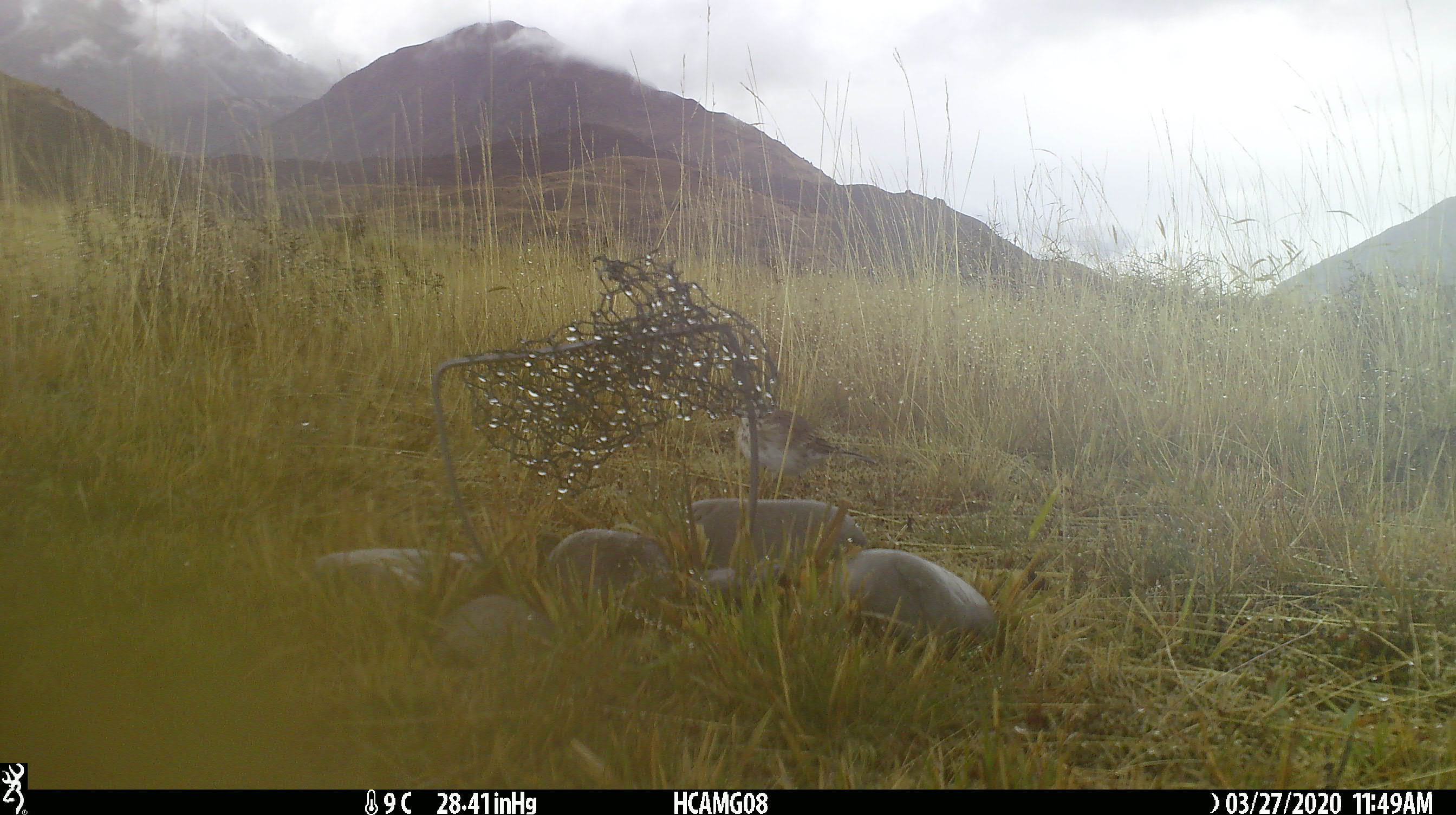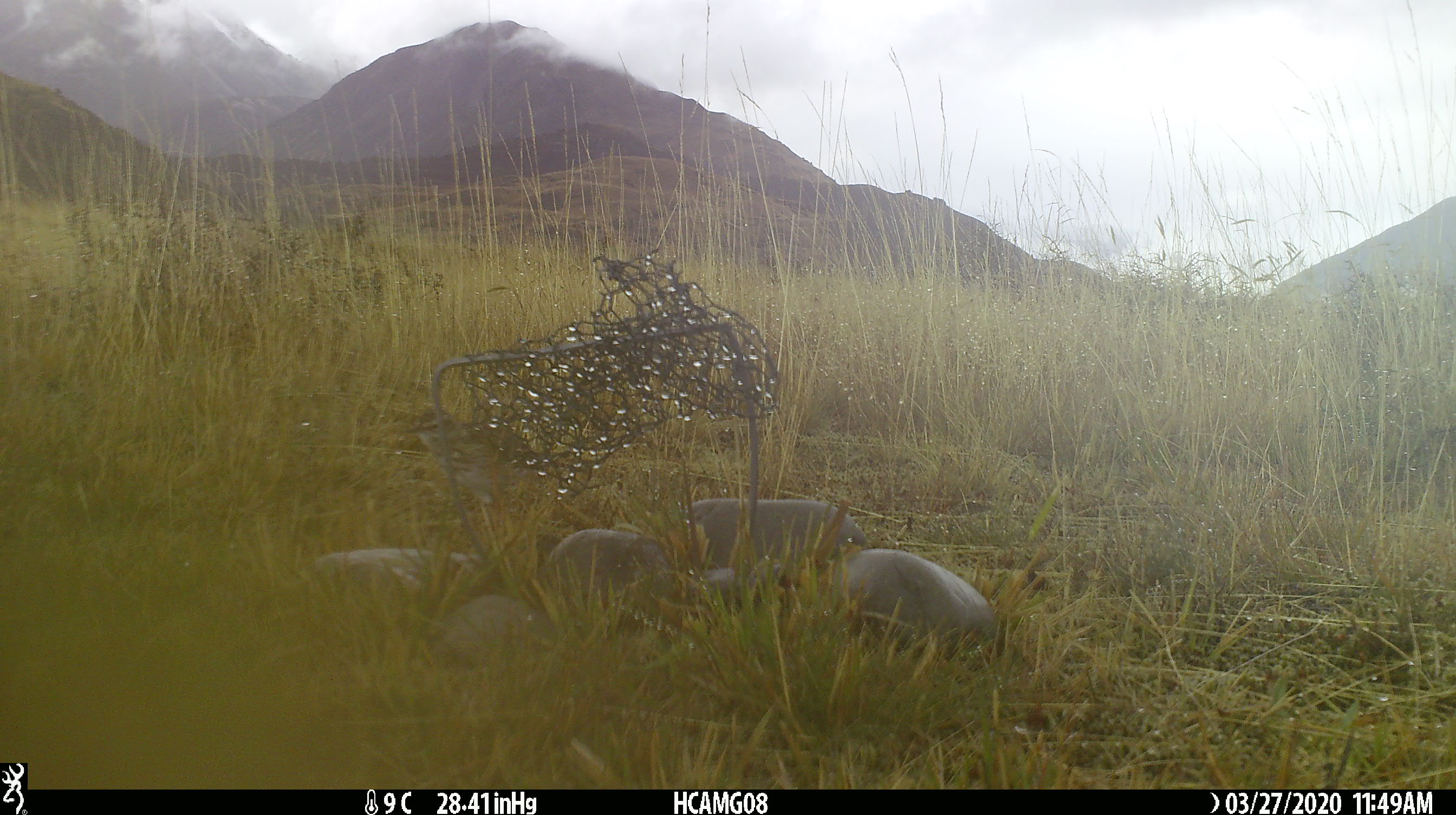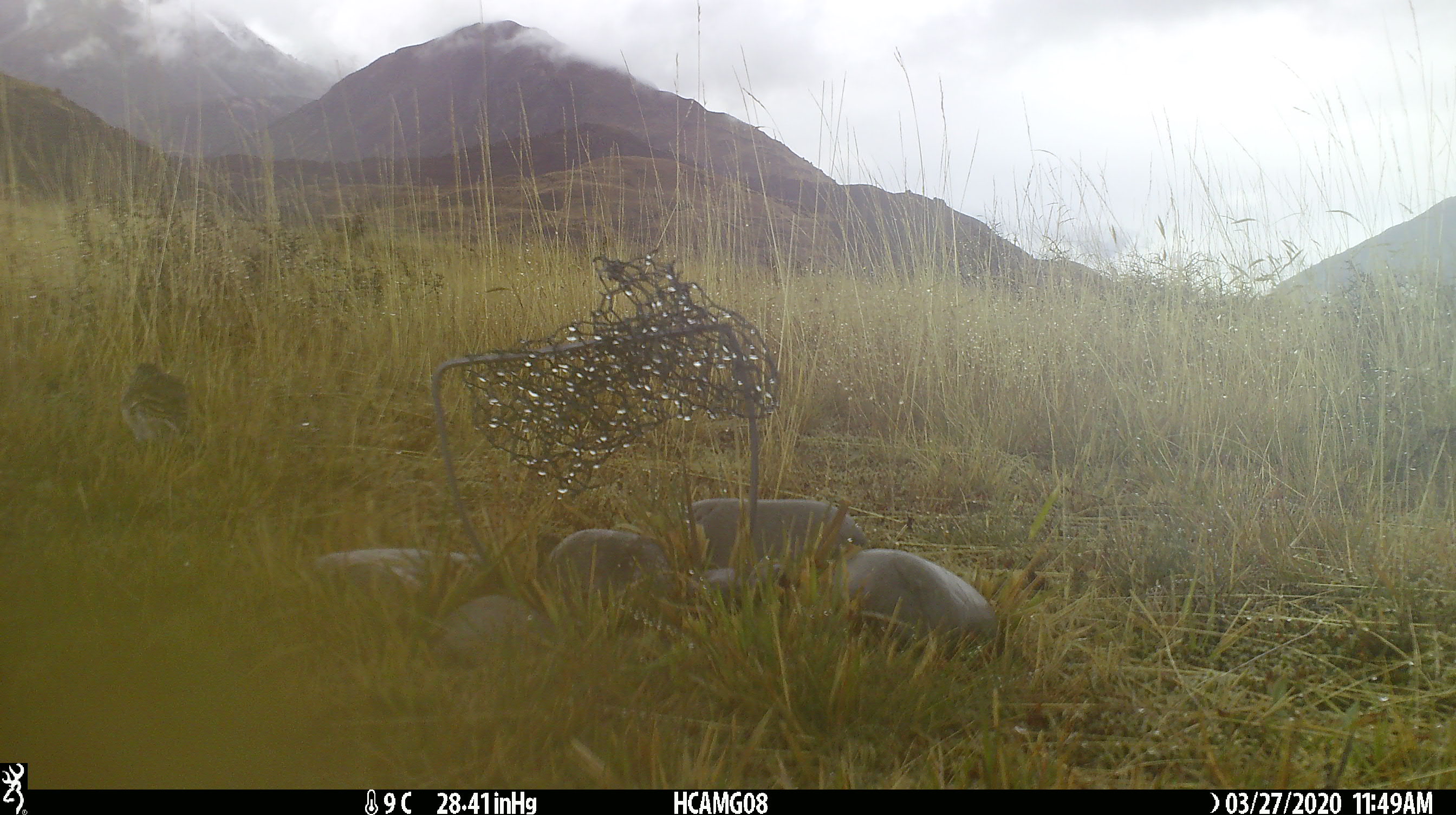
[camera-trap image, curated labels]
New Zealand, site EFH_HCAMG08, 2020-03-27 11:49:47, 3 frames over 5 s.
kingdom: Animalia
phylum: Chordata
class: Aves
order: Passeriformes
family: Motacillidae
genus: Anthus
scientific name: Anthus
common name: pipit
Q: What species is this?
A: Pipit (Anthus).